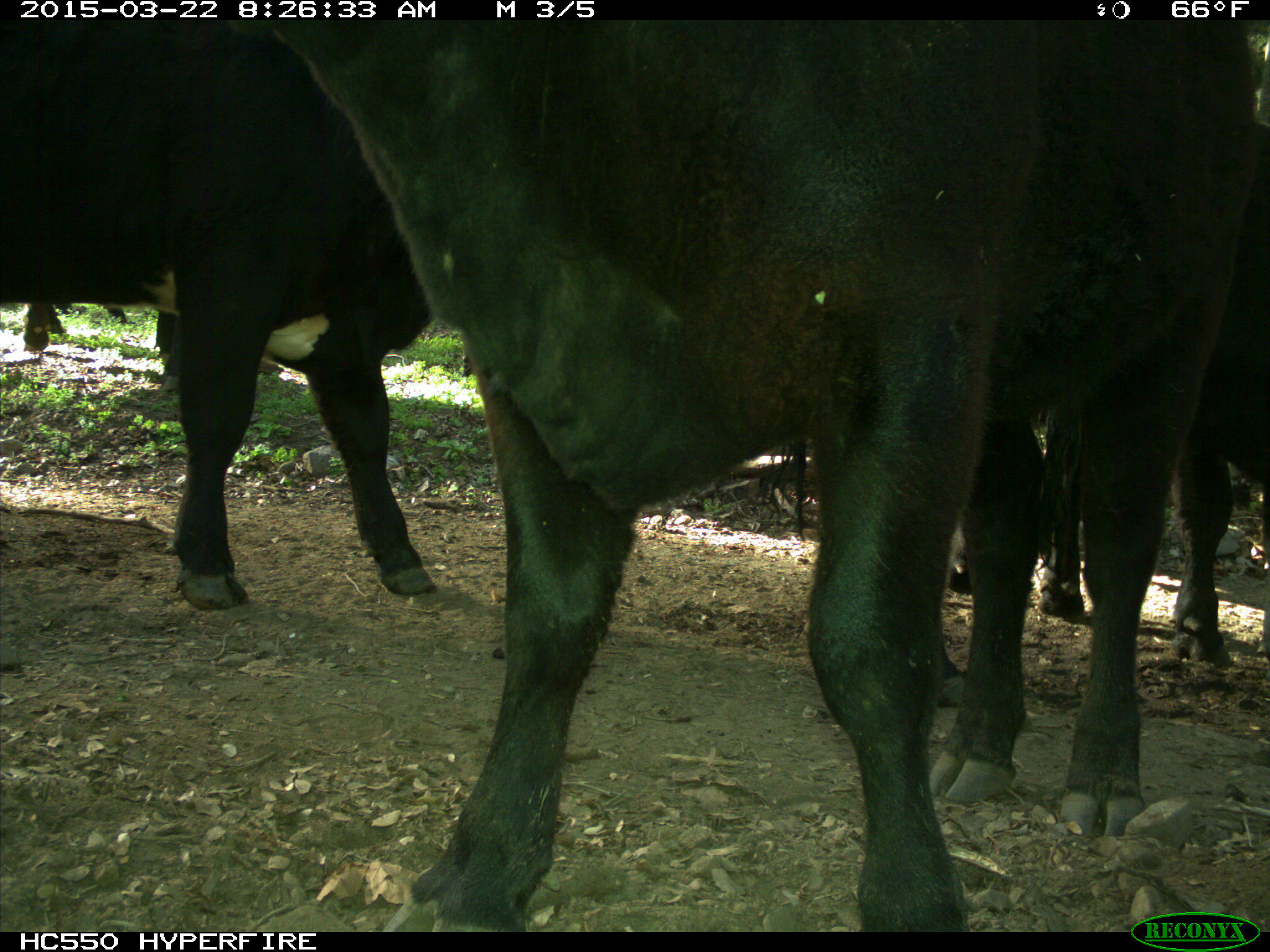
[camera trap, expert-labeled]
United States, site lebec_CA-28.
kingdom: Animalia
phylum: Chordata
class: Mammalia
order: Artiodactyla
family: Bovidae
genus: Bos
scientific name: Bos taurus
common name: domestic cow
Bos taurus (domestic cow).